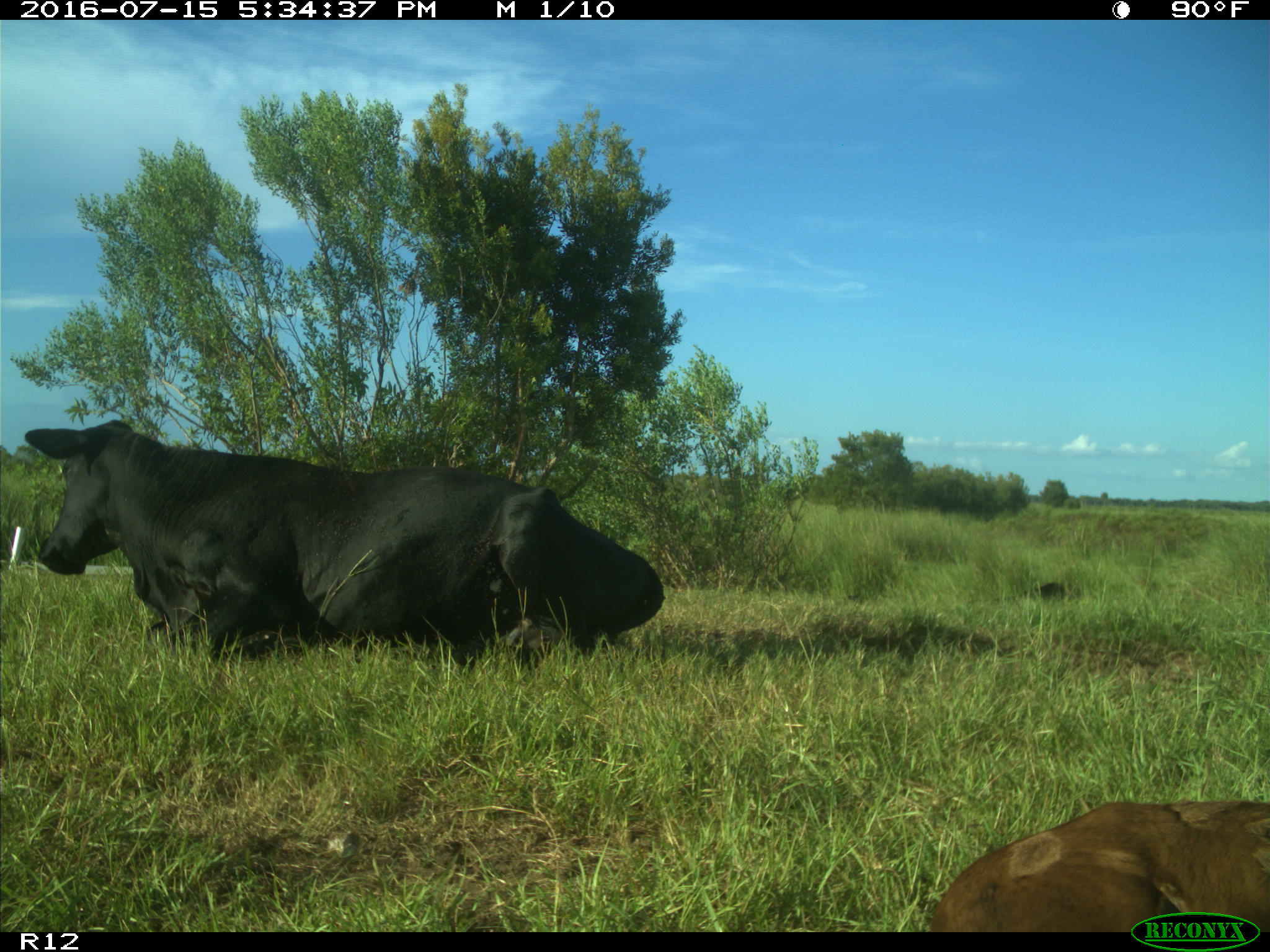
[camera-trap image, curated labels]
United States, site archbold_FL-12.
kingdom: Animalia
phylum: Chordata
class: Mammalia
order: Artiodactyla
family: Bovidae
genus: Bos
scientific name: Bos taurus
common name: domestic cow